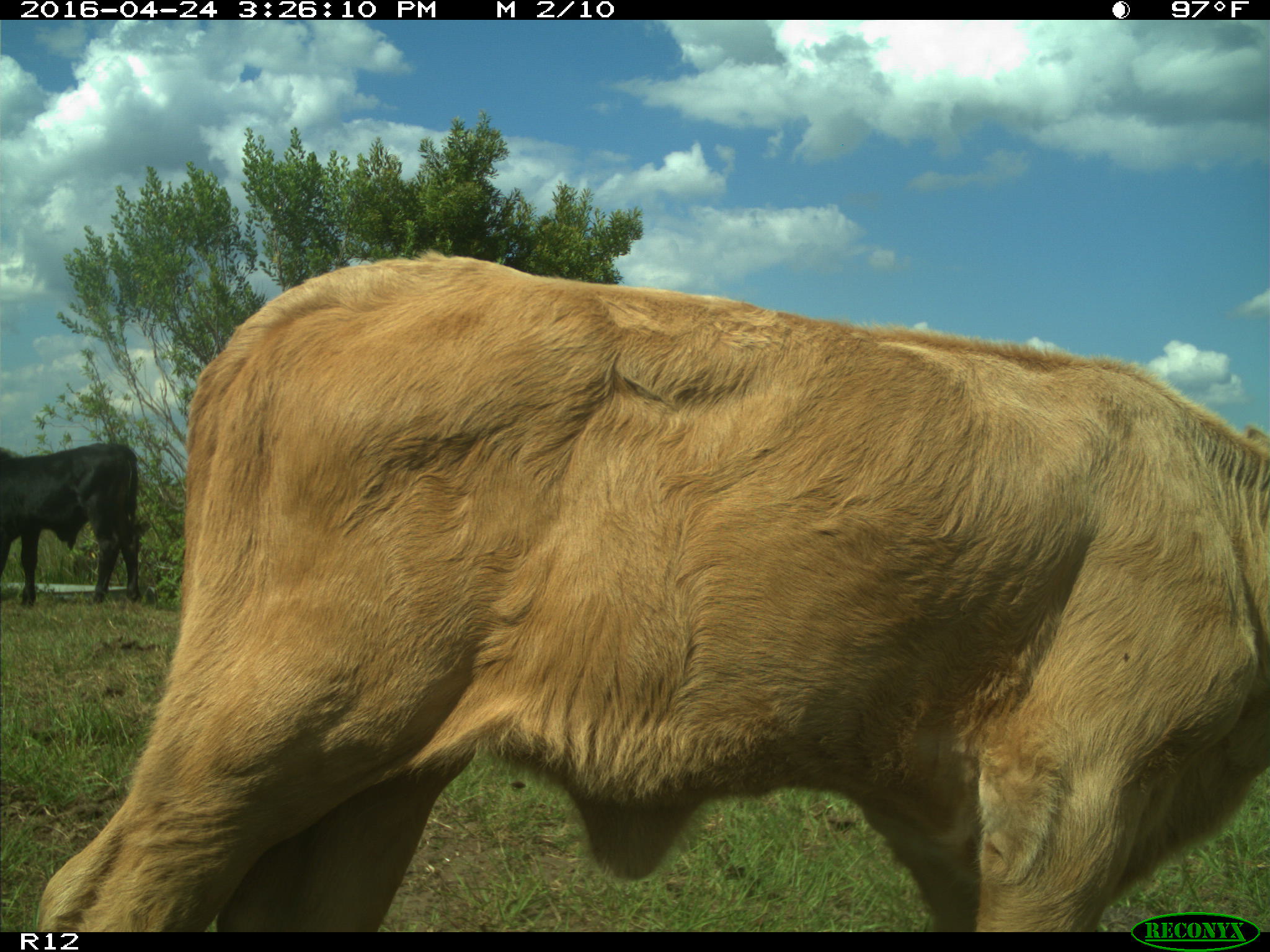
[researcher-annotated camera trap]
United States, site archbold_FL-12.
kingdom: Animalia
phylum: Chordata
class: Mammalia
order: Artiodactyla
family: Bovidae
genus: Bos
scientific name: Bos taurus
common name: domestic cow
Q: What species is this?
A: Bos taurus (domestic cow).